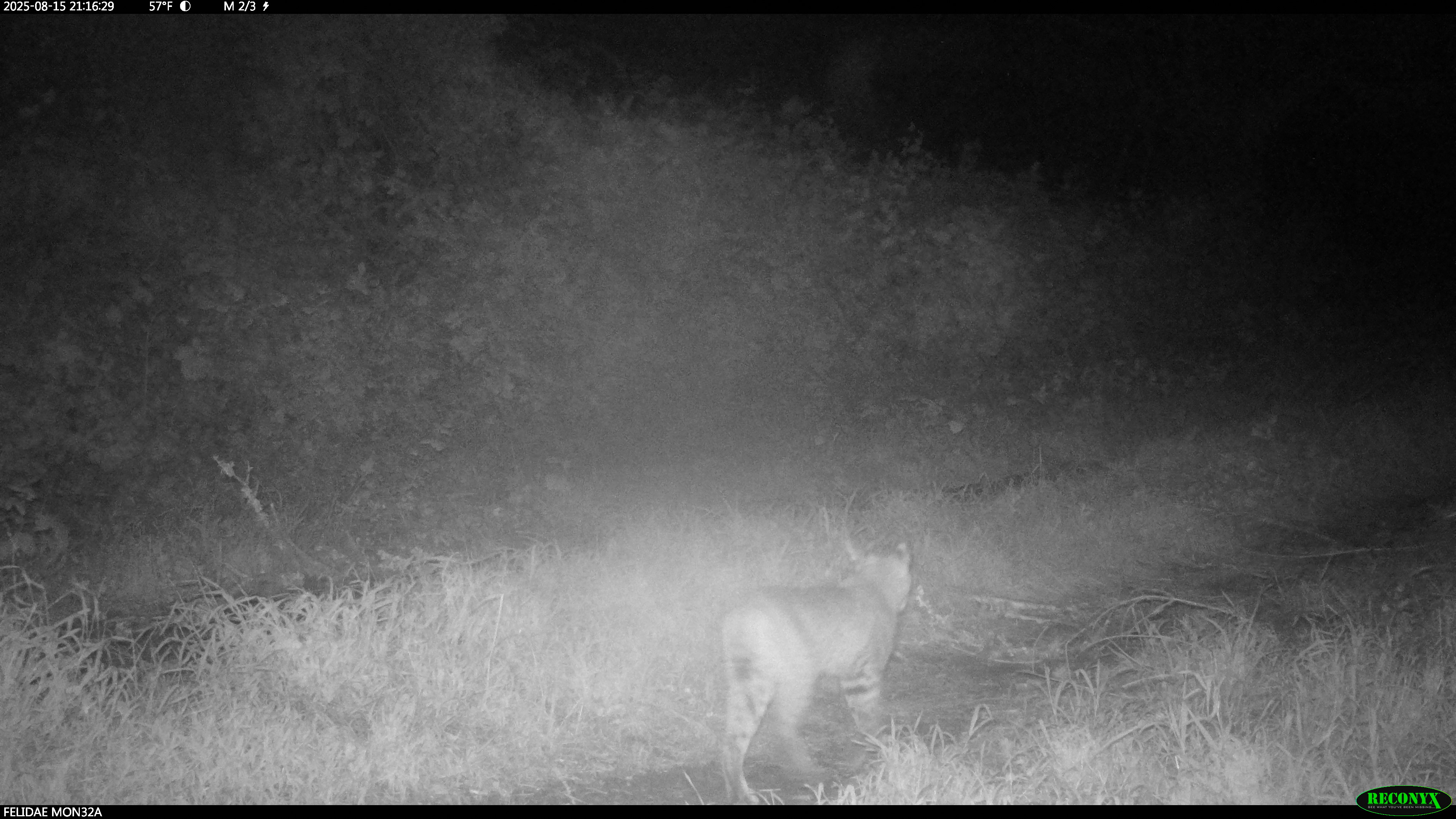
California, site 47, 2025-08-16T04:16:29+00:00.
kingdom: Animalia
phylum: Chordata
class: Mammalia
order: Carnivora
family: Felidae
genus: Lynx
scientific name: Lynx rufus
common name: bobcat